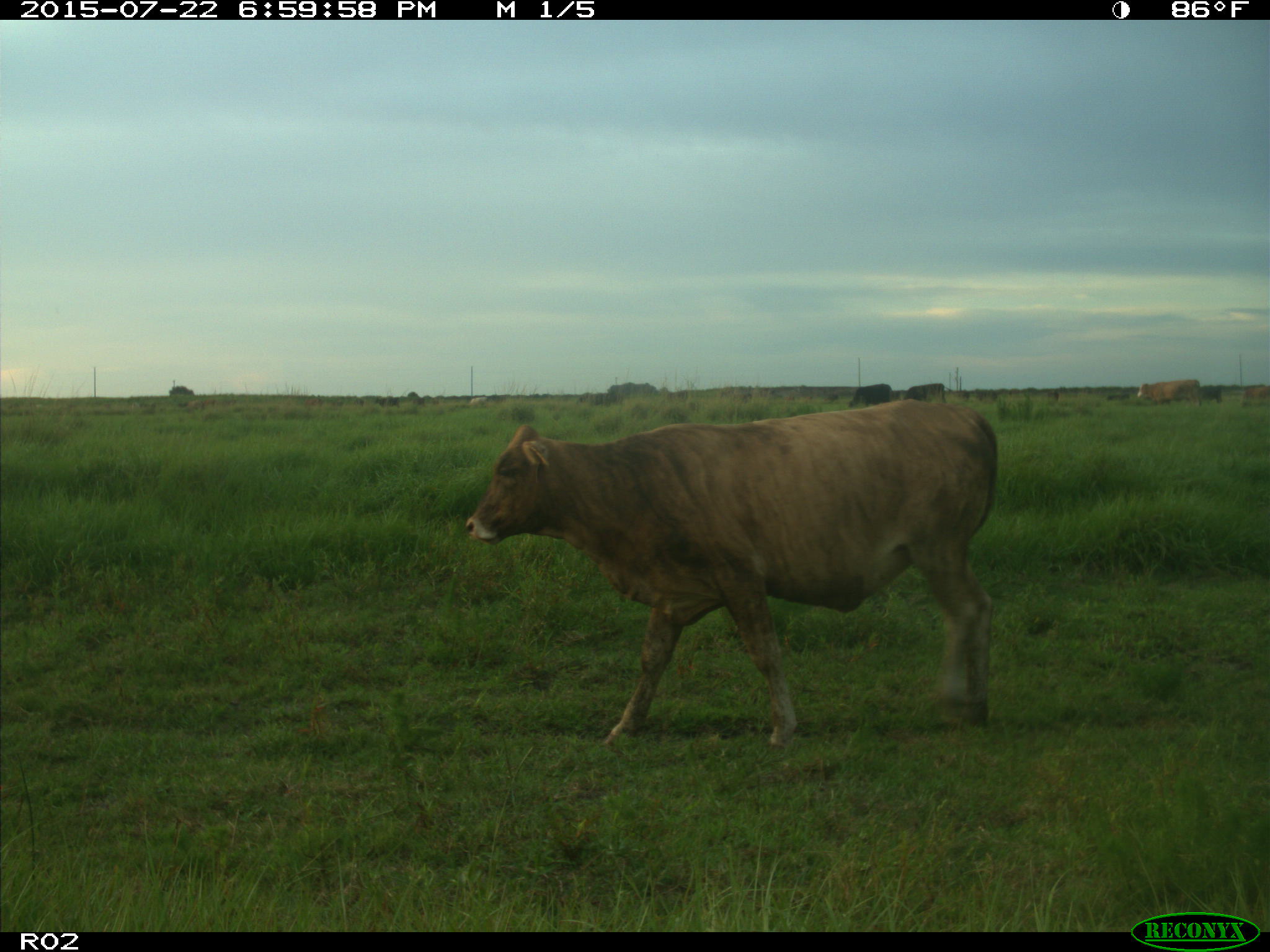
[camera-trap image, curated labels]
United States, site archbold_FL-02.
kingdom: Animalia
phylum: Chordata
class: Mammalia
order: Artiodactyla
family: Bovidae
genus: Bos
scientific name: Bos taurus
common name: domestic cow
Bos taurus (domestic cow).